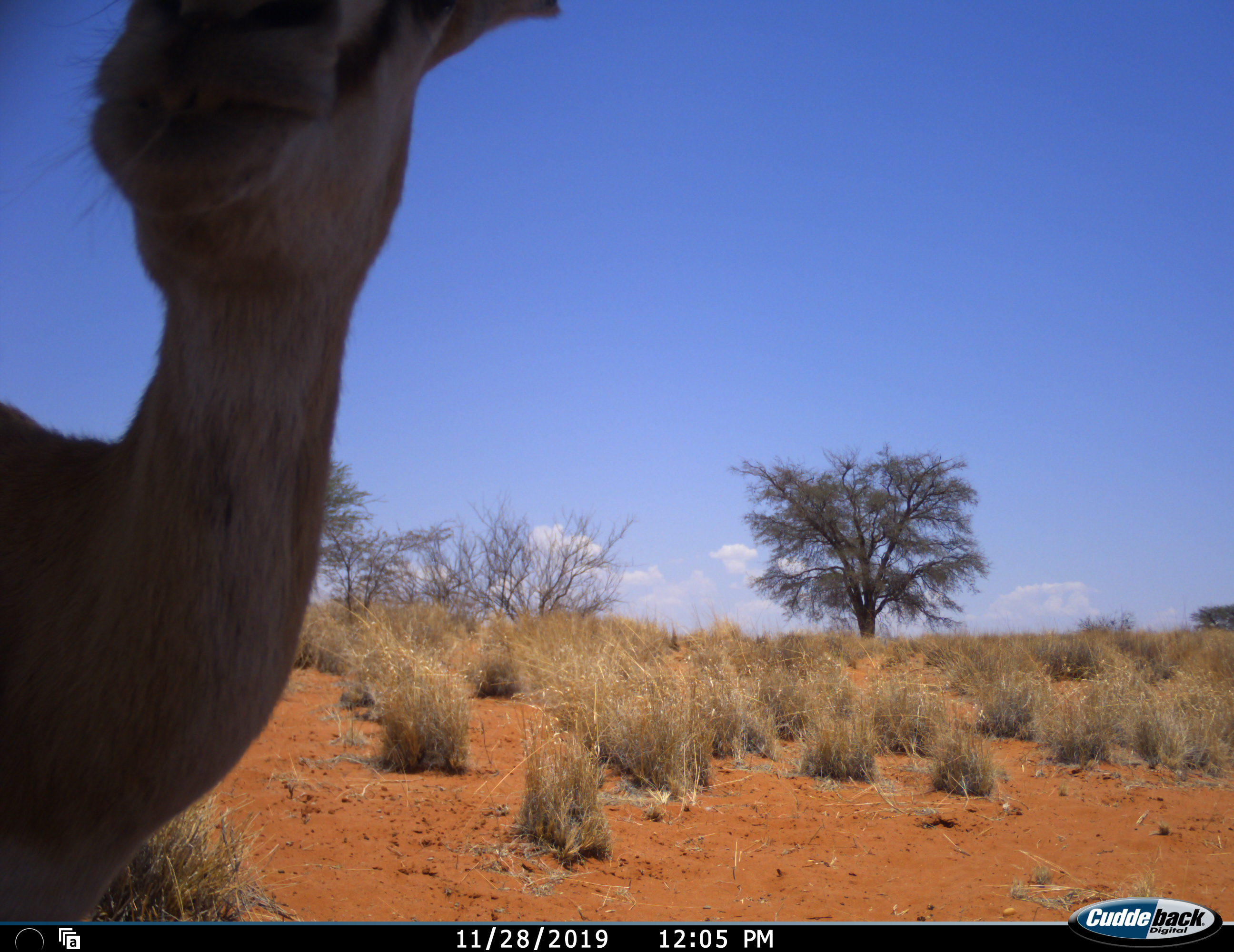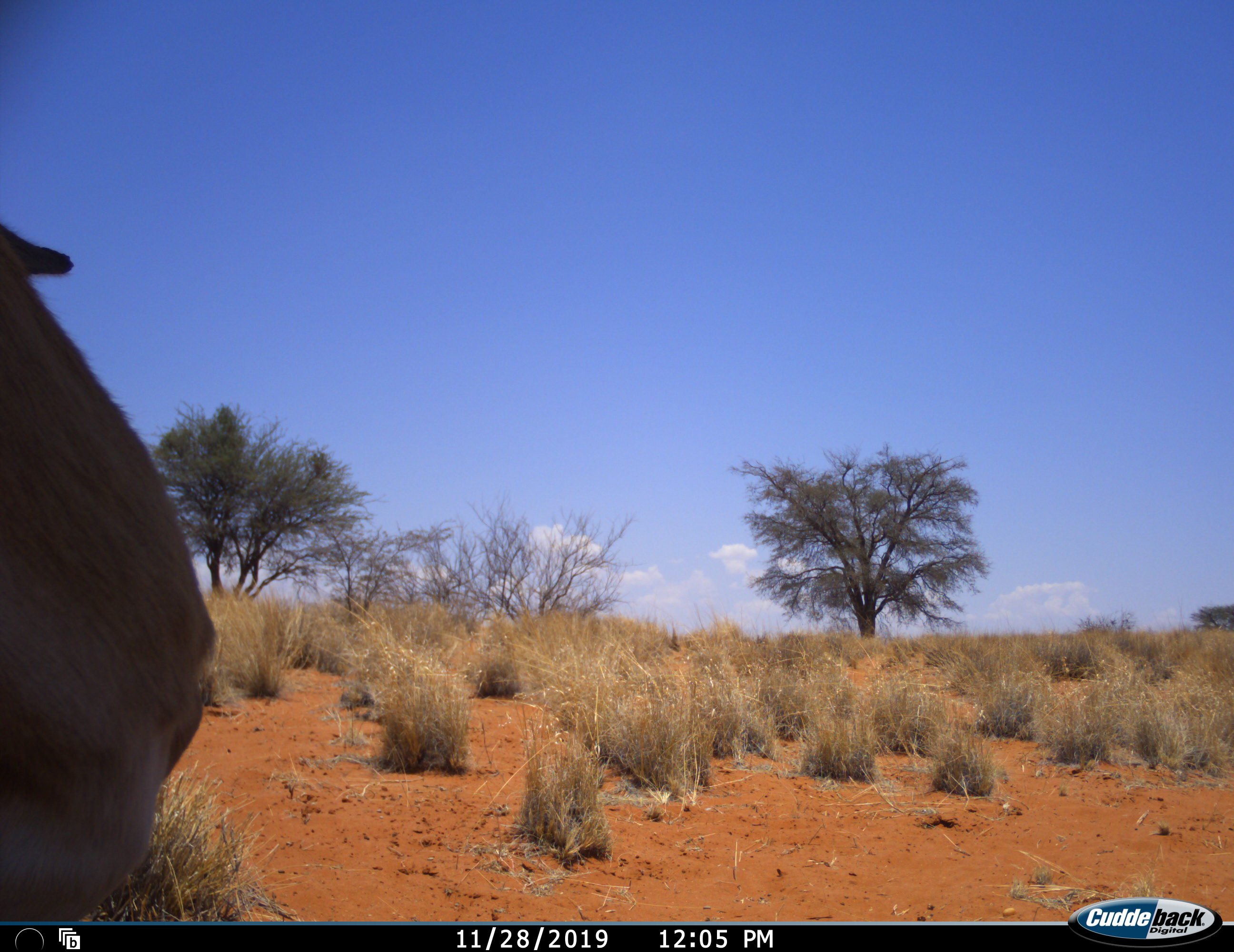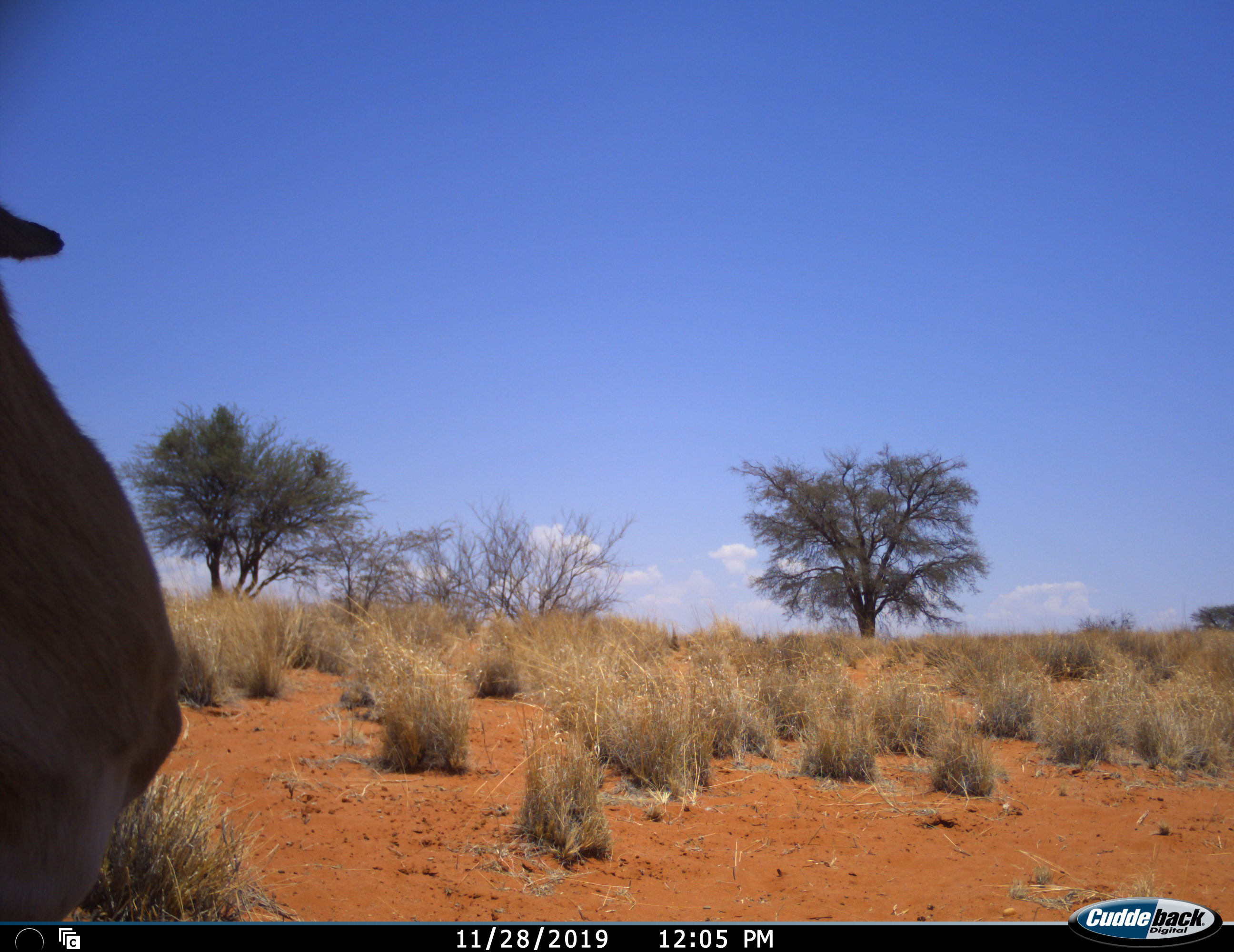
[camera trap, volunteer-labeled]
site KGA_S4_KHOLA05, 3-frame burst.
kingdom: Animalia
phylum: Chordata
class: Mammalia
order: Artiodactyla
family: Bovidae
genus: Antidorcas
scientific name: Antidorcas marsupialis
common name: springbok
Springbok (Antidorcas marsupialis), count 1. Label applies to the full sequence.